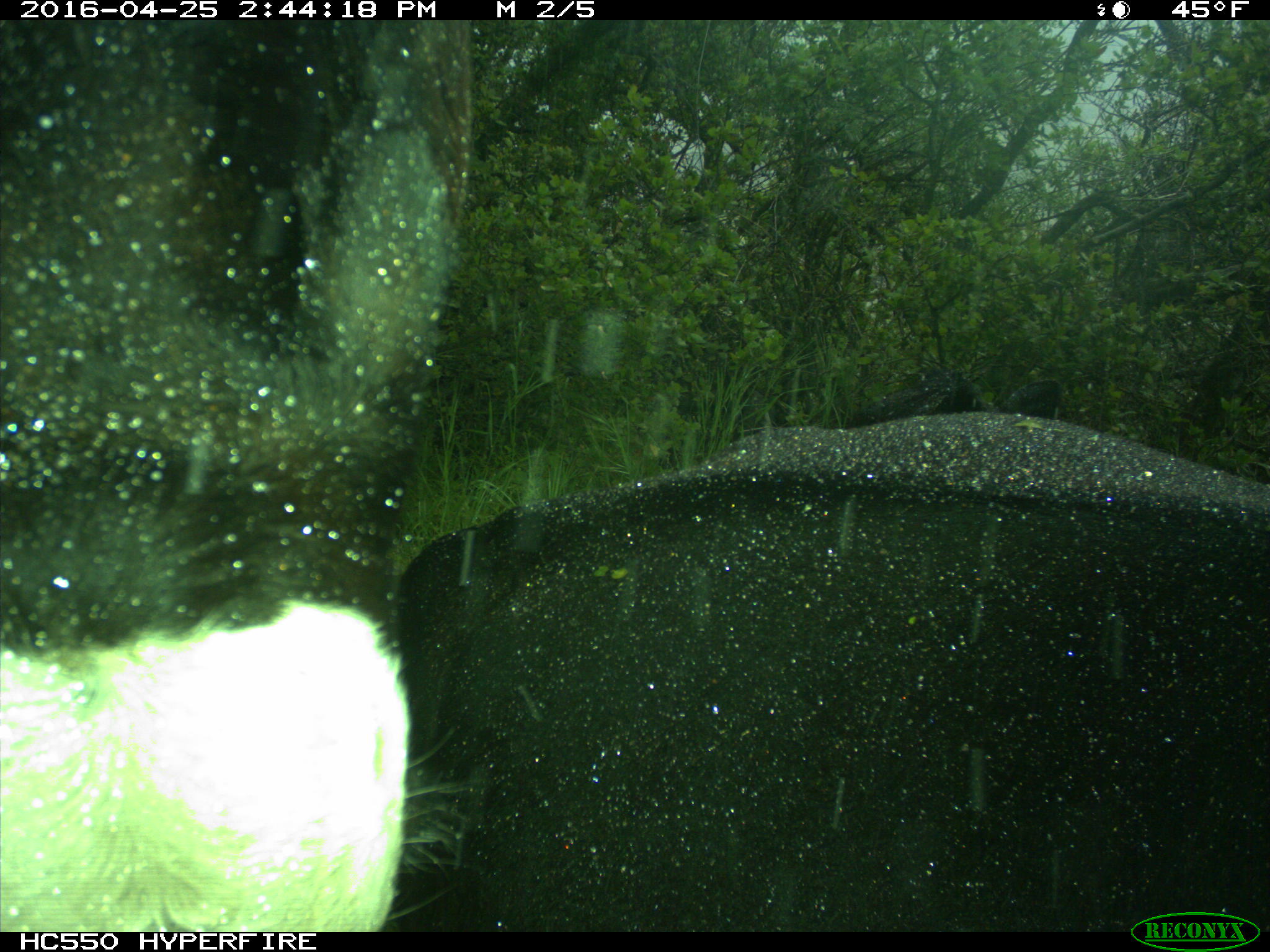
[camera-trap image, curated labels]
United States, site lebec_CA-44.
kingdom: Animalia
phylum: Chordata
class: Mammalia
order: Artiodactyla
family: Bovidae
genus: Bos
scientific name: Bos taurus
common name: domestic cow